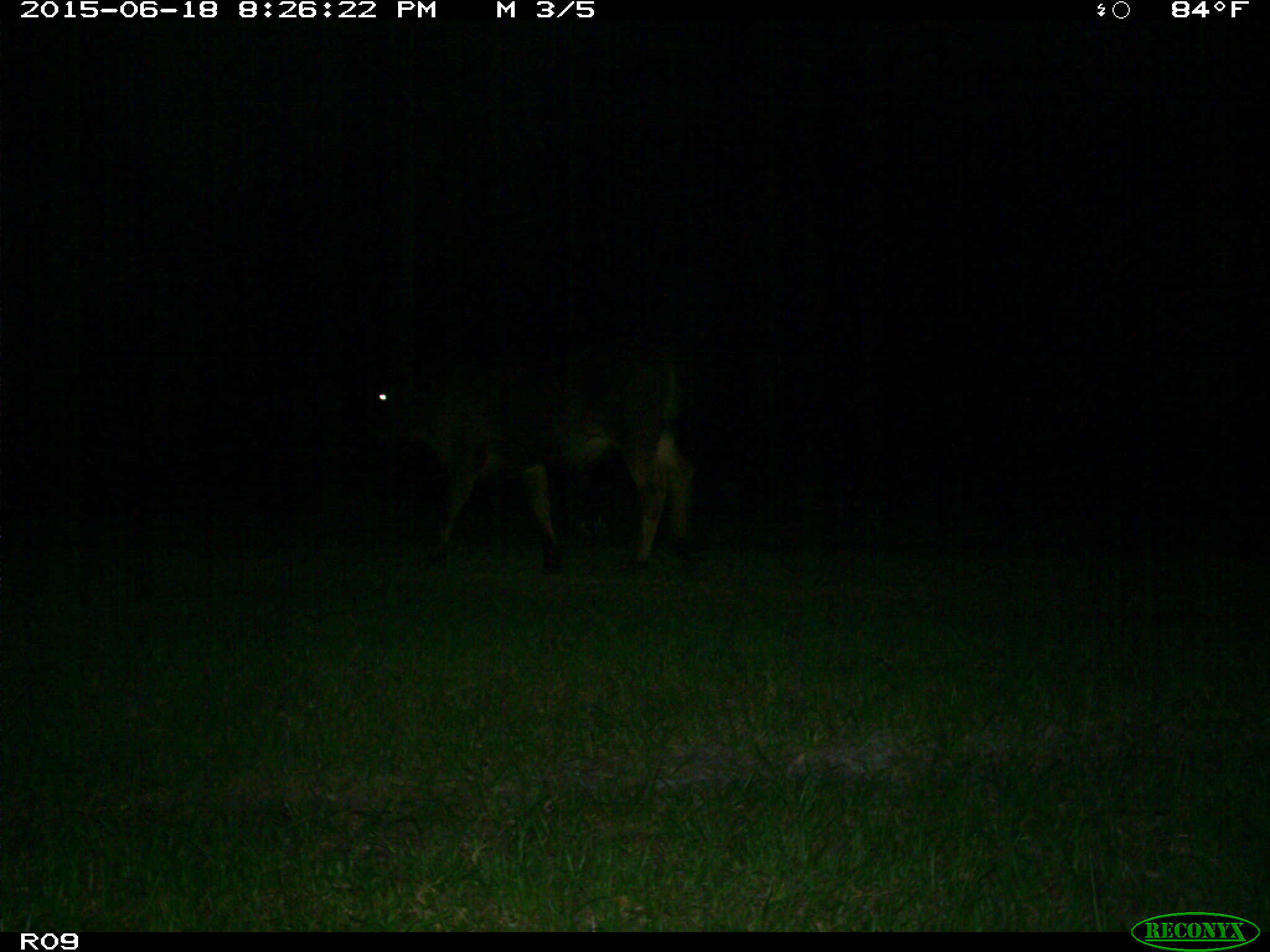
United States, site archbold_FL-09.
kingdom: Animalia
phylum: Chordata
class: Mammalia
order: Artiodactyla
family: Bovidae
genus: Bos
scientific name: Bos taurus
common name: domestic cow